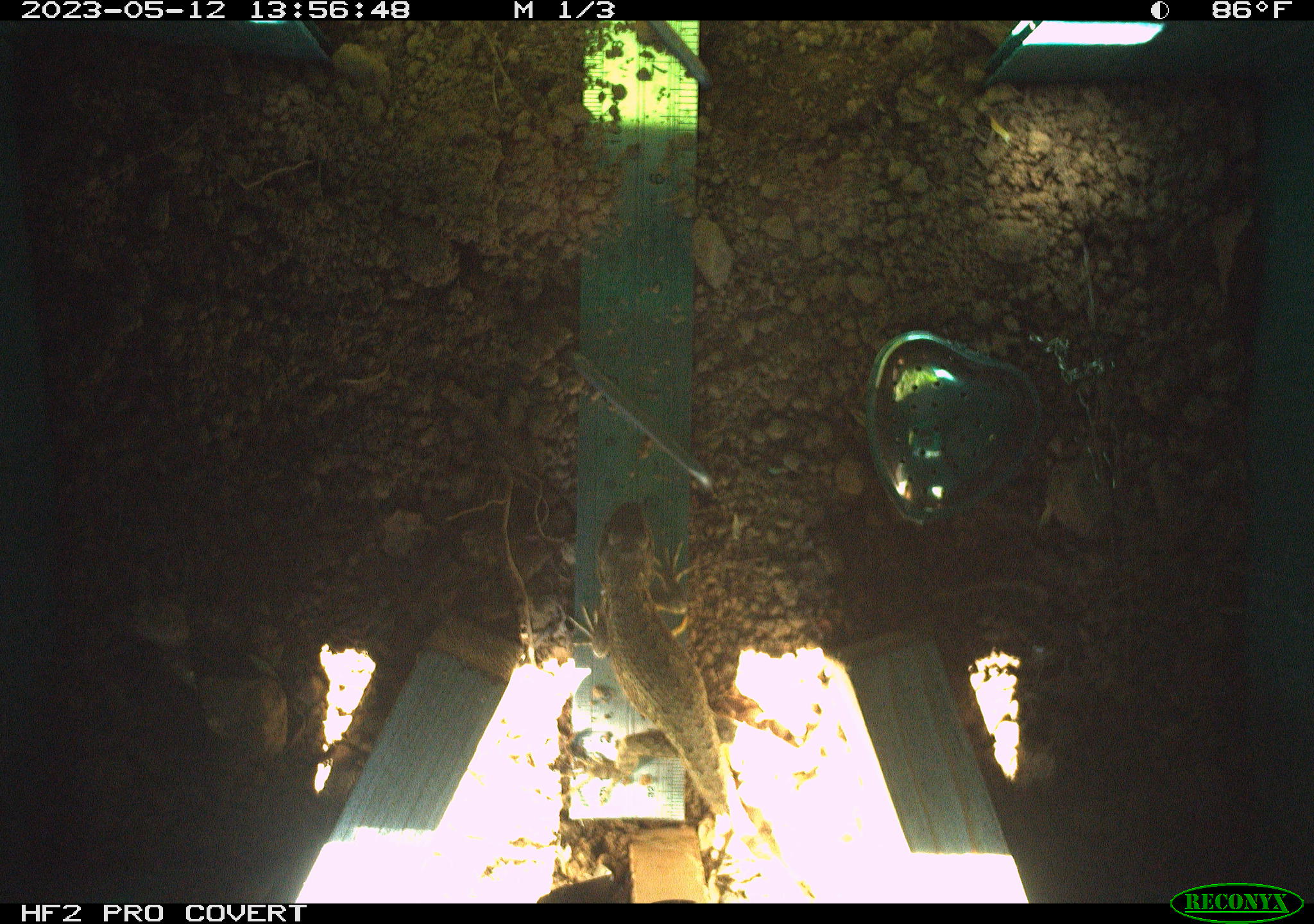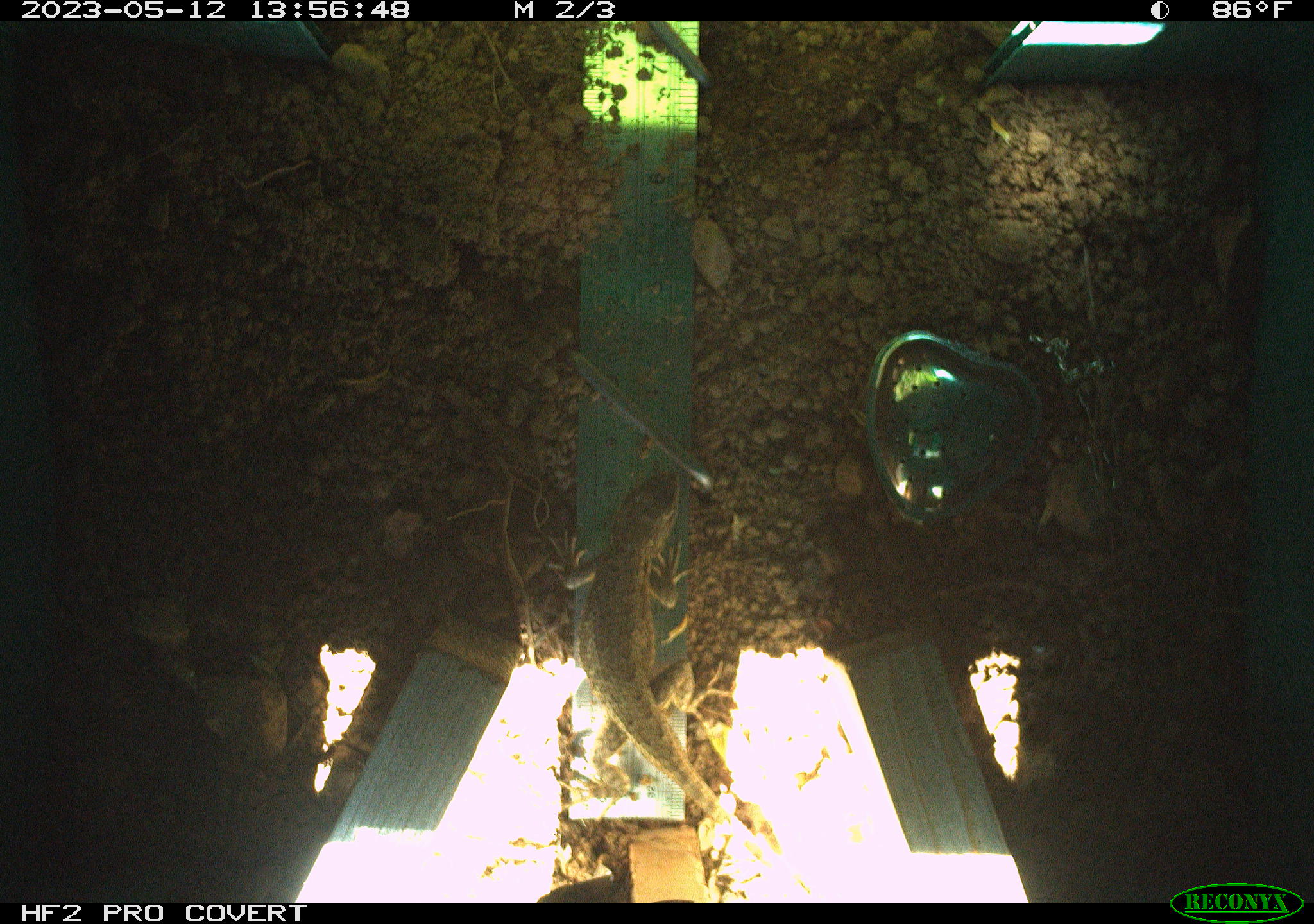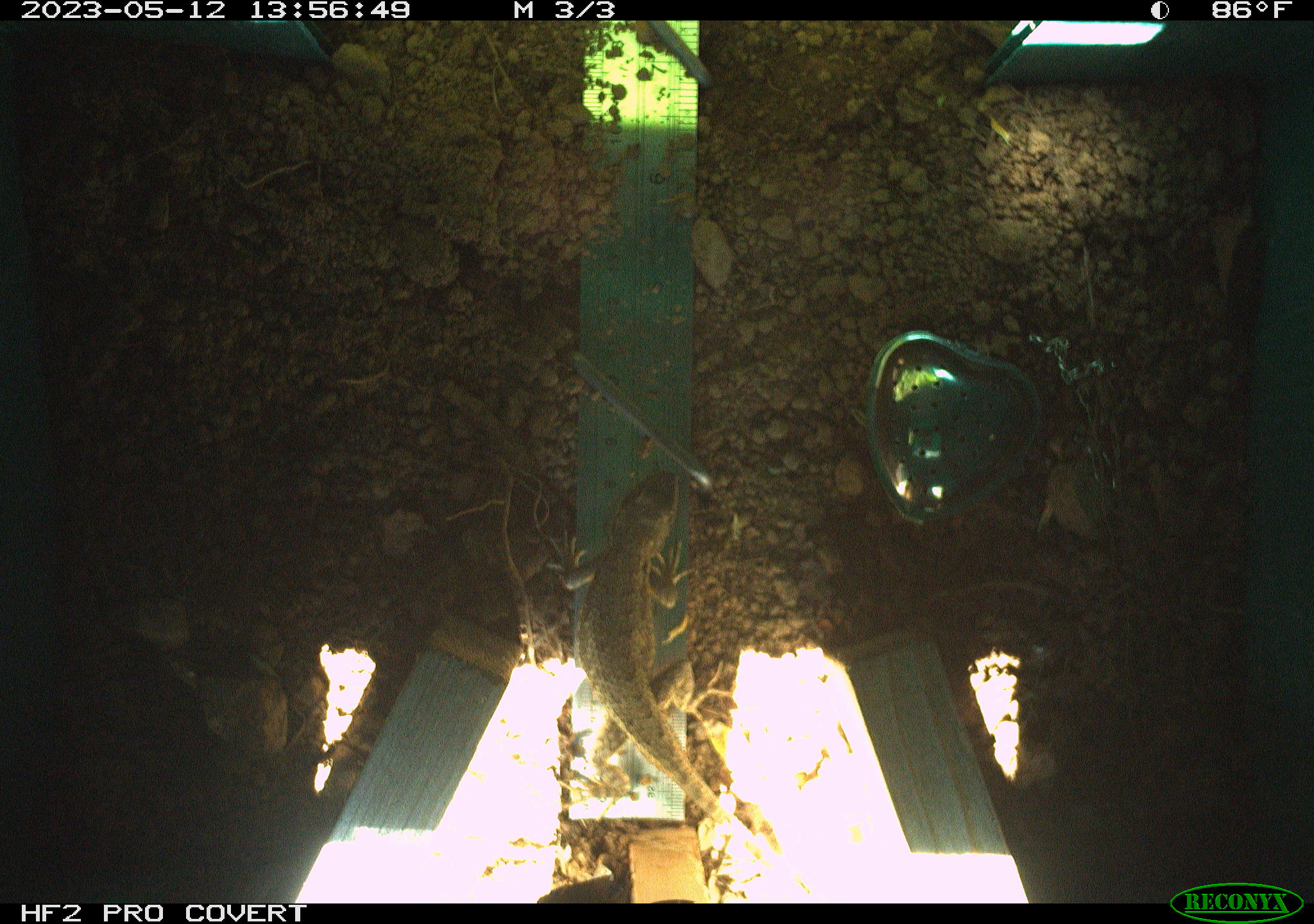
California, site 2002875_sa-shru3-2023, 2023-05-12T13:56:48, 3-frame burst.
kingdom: Animalia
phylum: Chordata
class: Mammalia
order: Rodentia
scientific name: Rodentia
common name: mouse species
Mouse species (Rodentia).